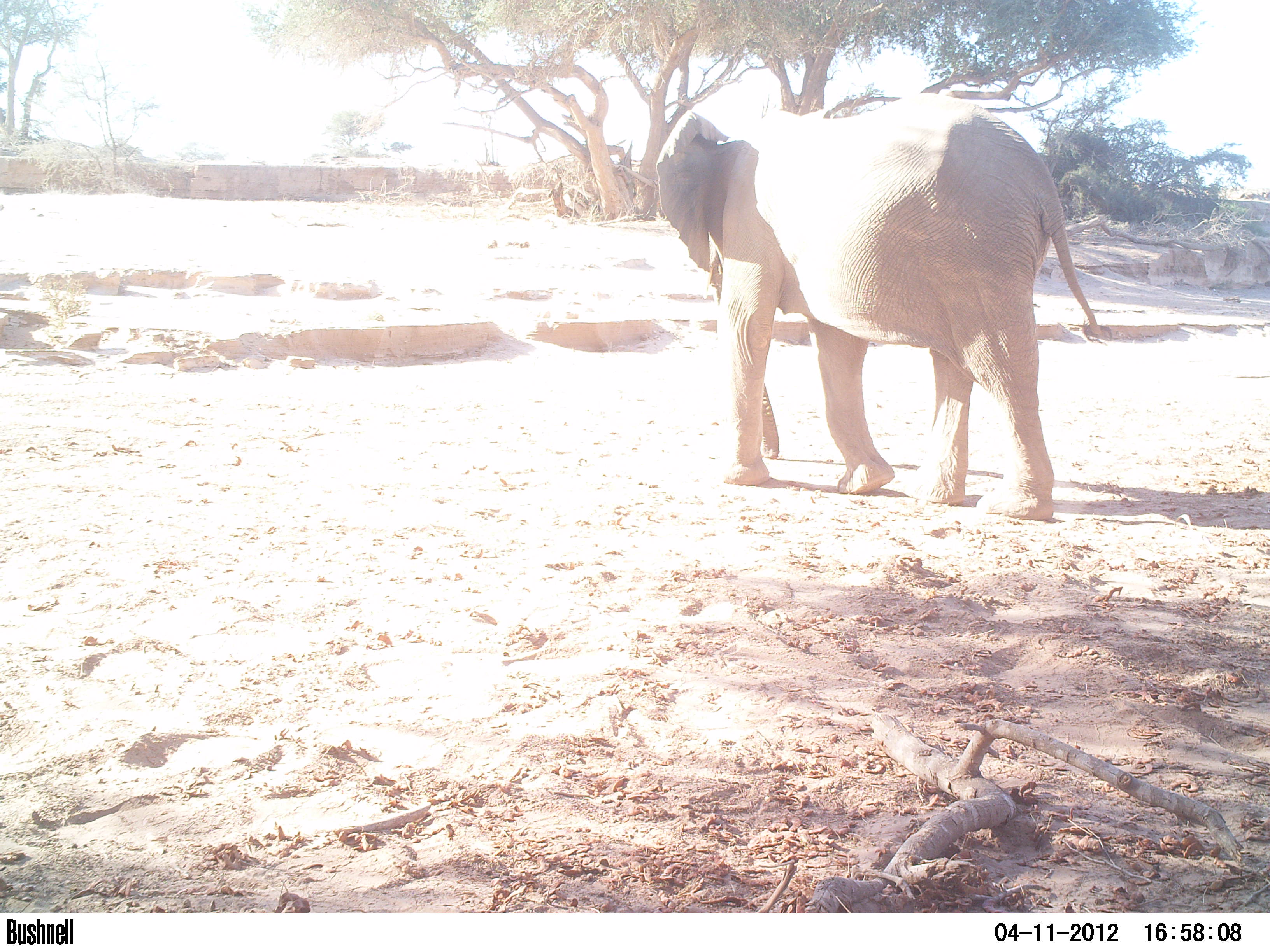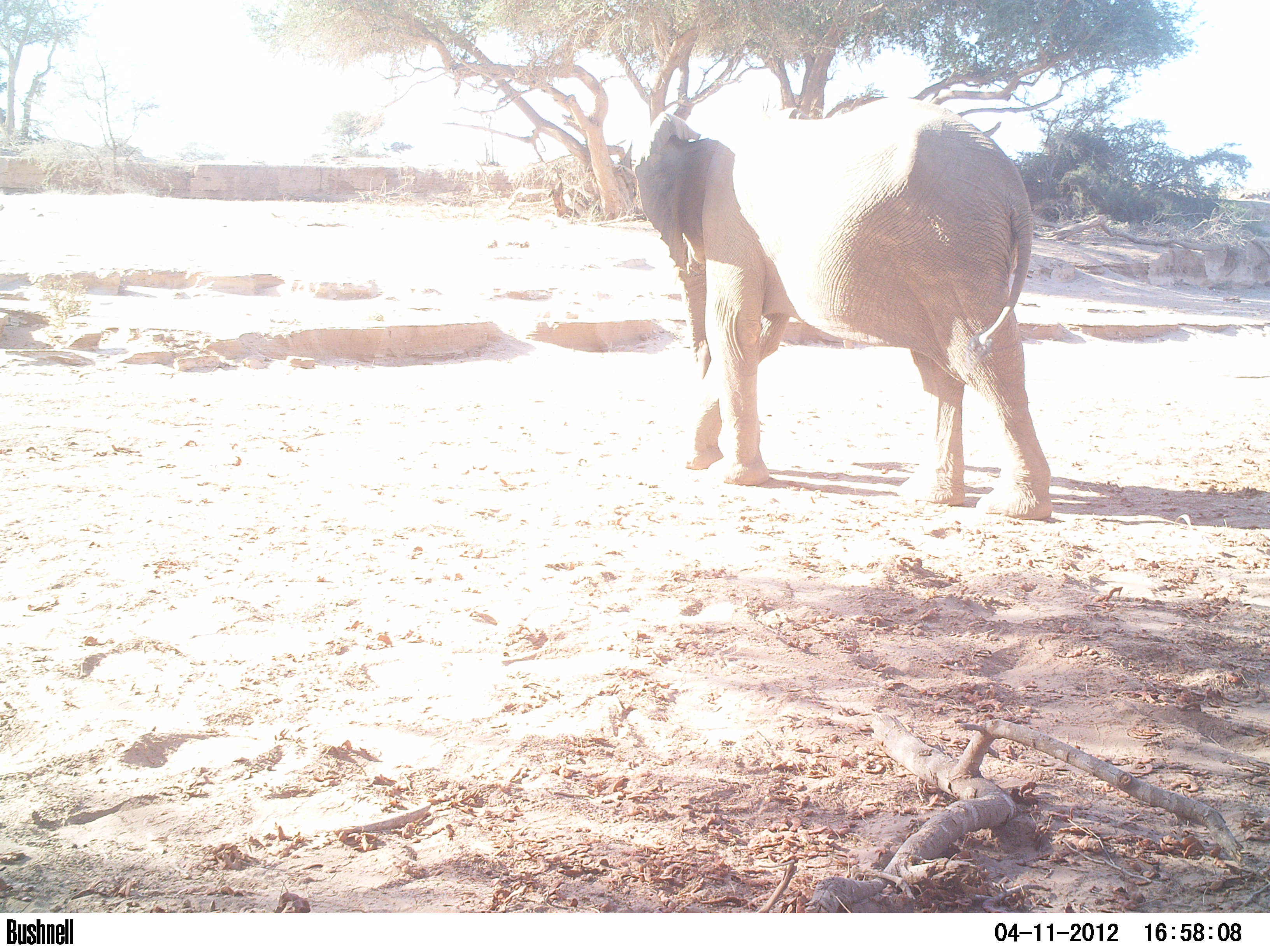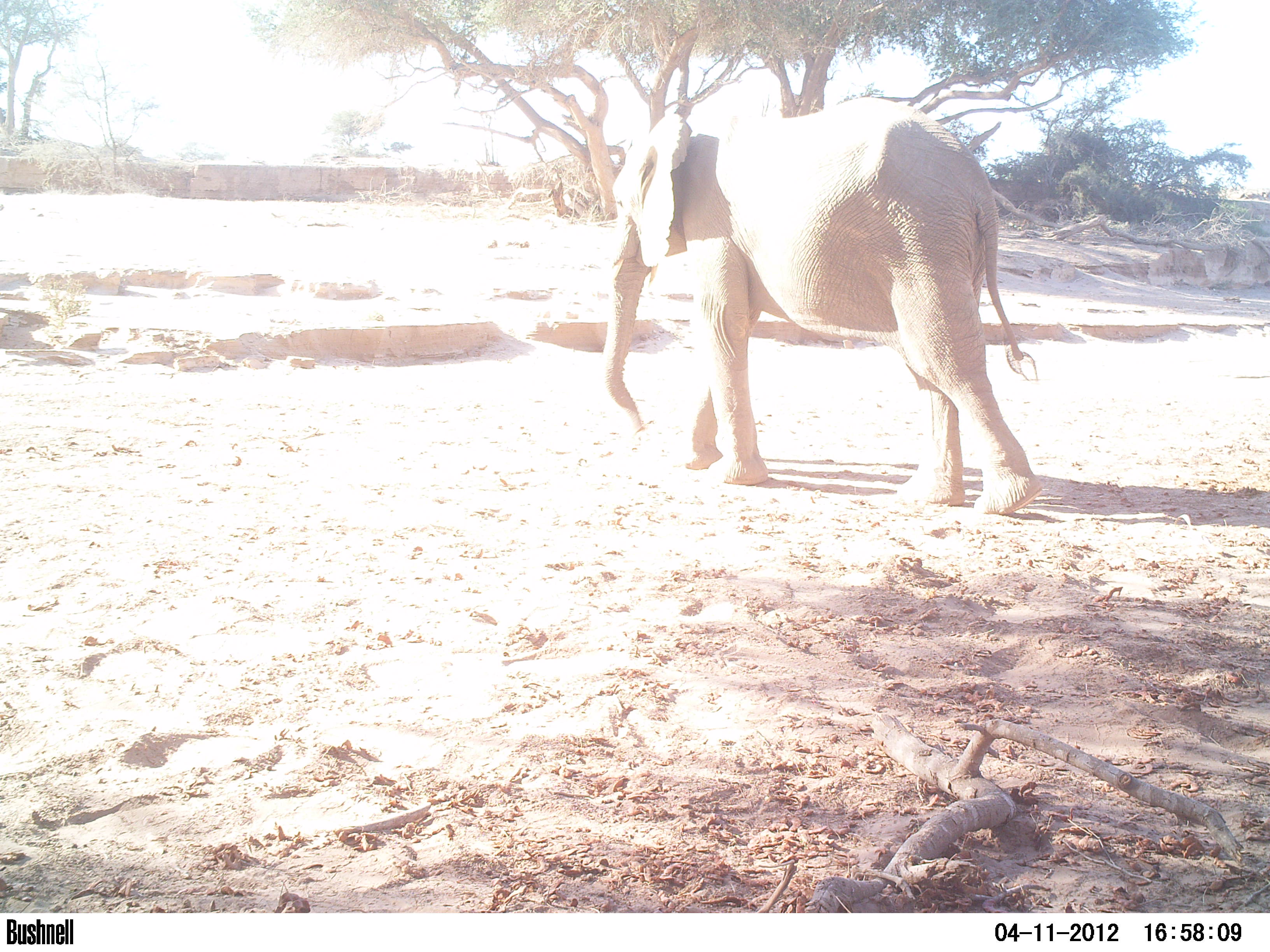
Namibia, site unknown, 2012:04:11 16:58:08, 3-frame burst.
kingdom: Animalia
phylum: Chordata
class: Mammalia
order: Proboscidea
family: Elephantidae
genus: Loxodonta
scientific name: Loxodonta africana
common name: african elephant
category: loxodanta africana